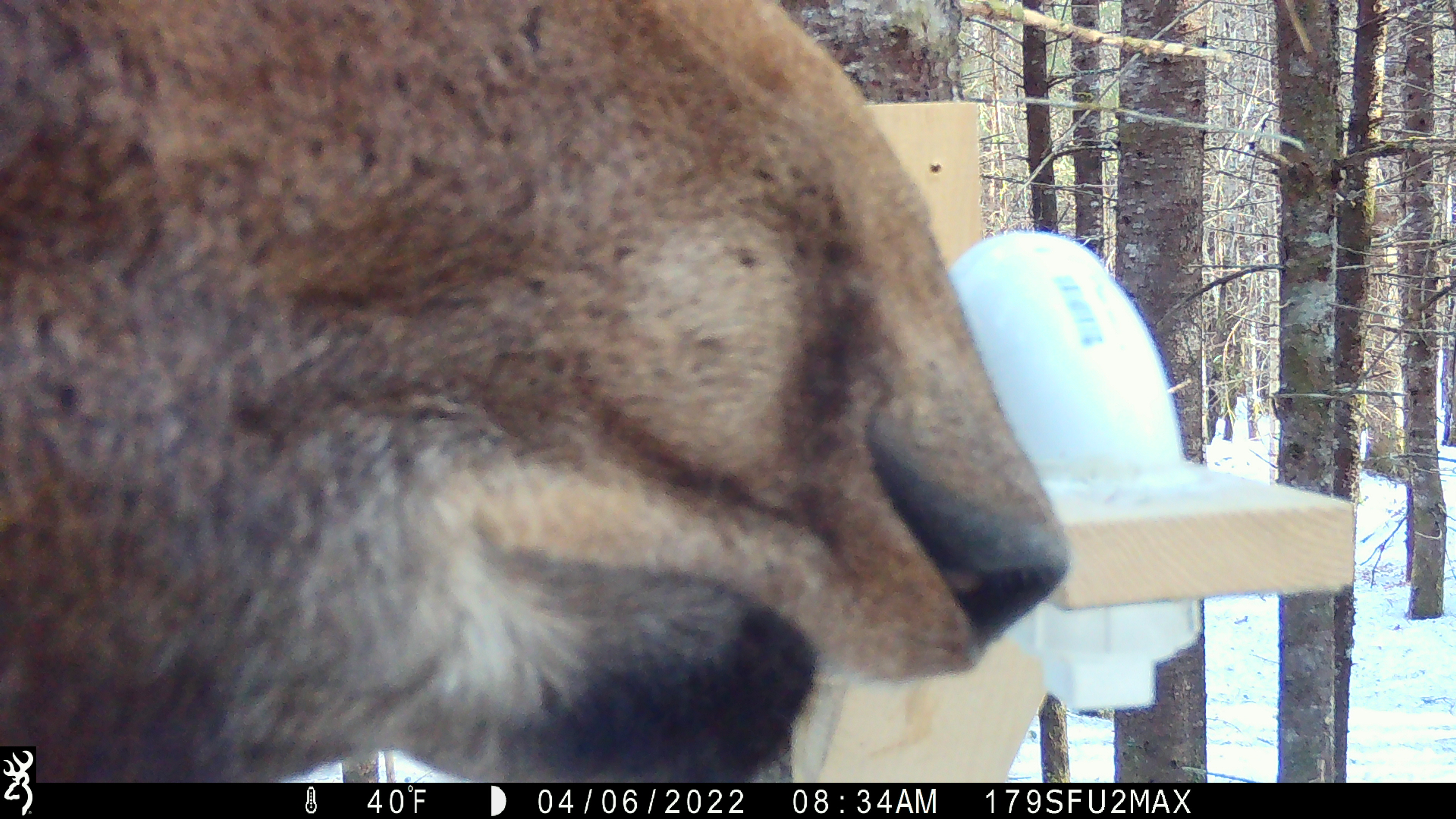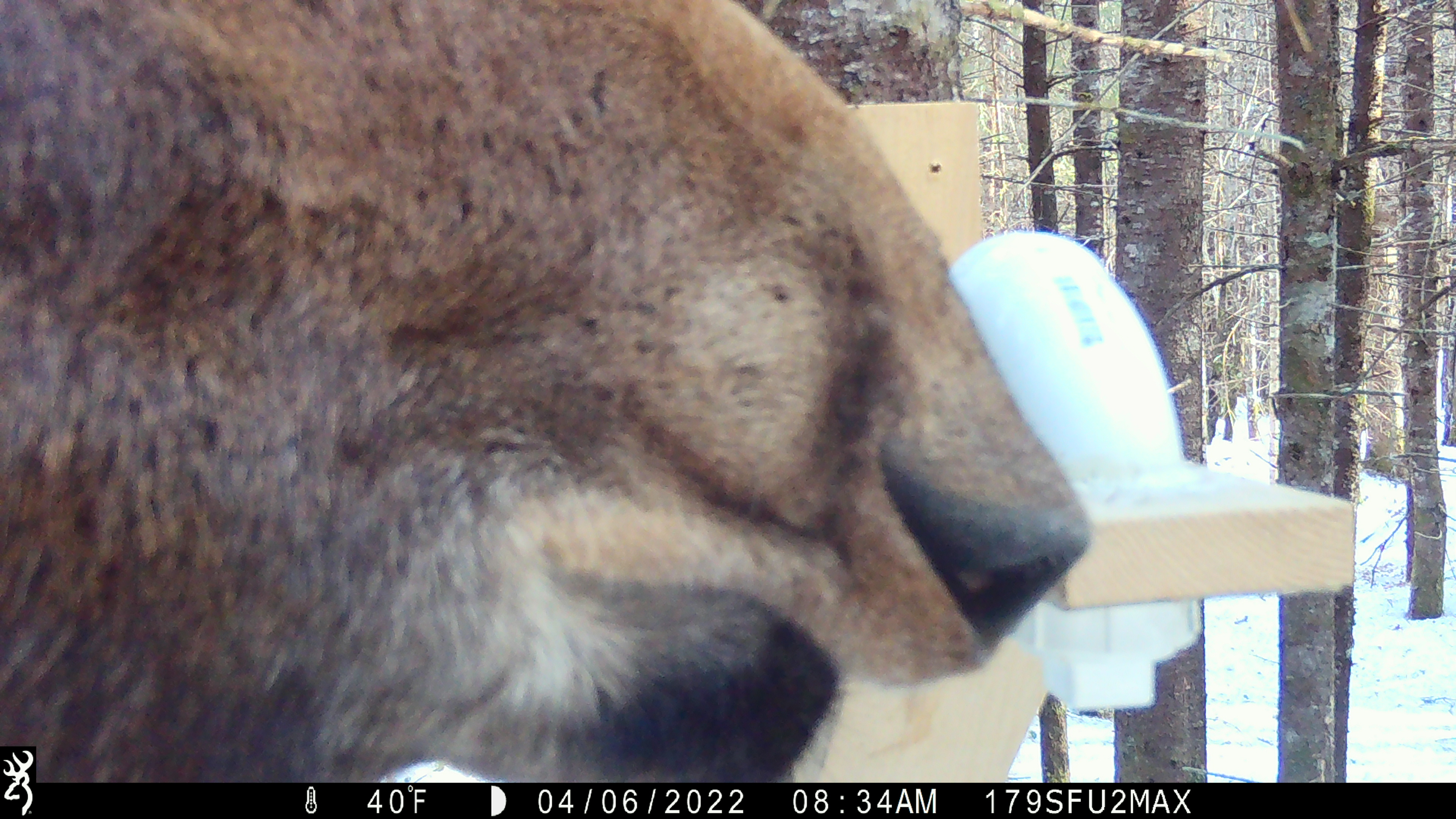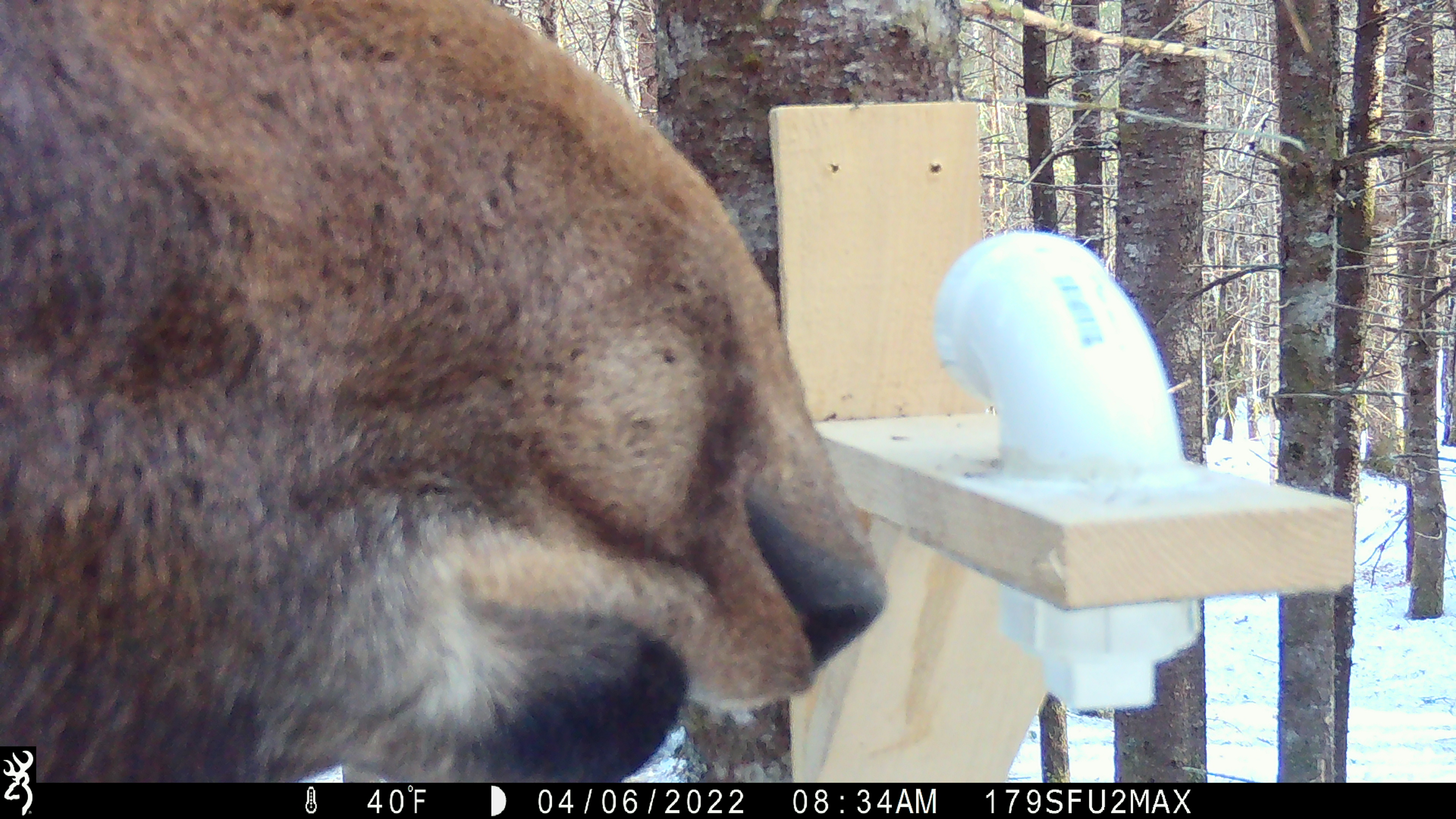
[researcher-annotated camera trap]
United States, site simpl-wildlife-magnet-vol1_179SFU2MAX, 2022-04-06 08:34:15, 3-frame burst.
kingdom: Animalia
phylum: Chordata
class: Mammalia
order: Artiodactyla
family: Cervidae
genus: Alces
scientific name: Alces alces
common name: moose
Moose (Alces alces).